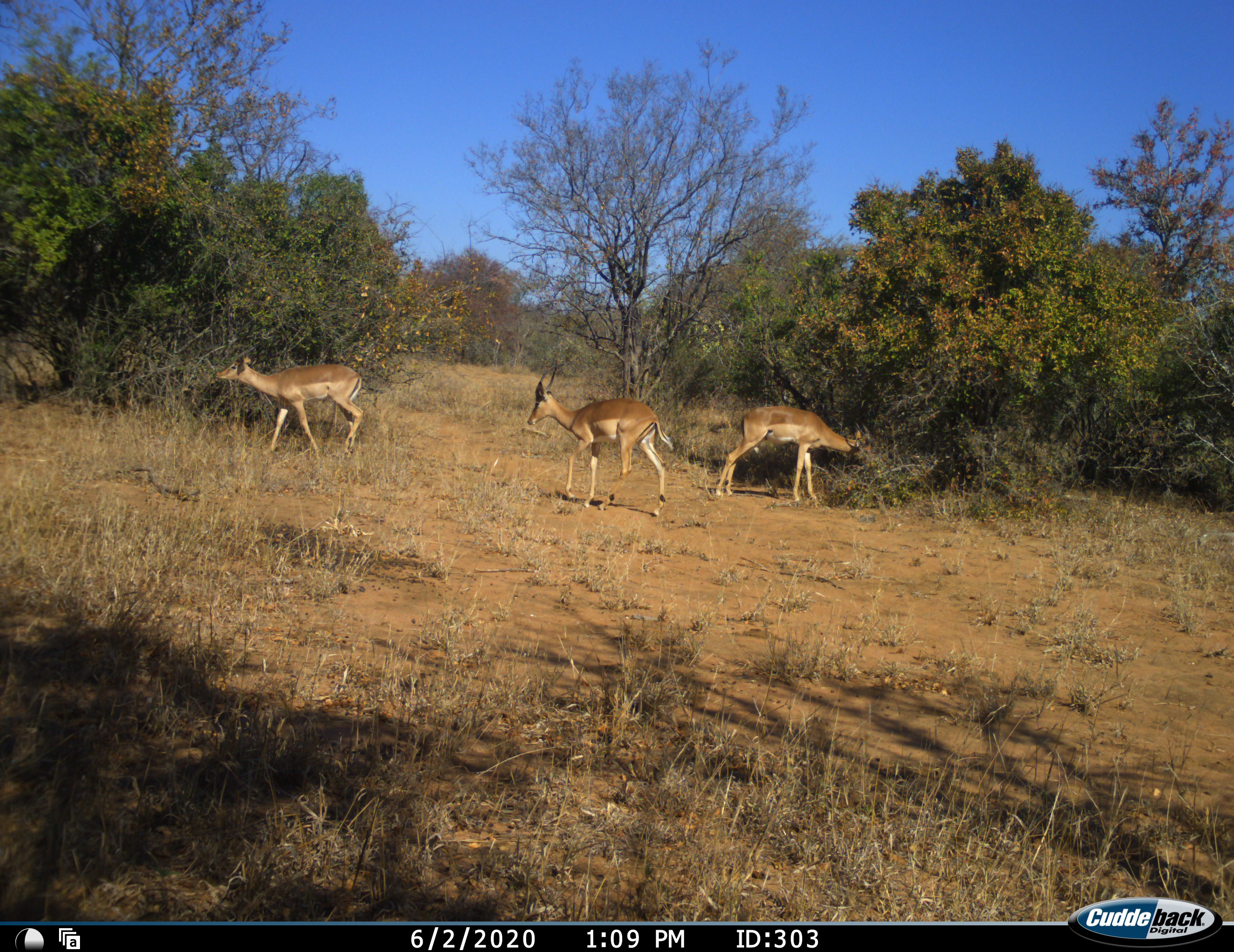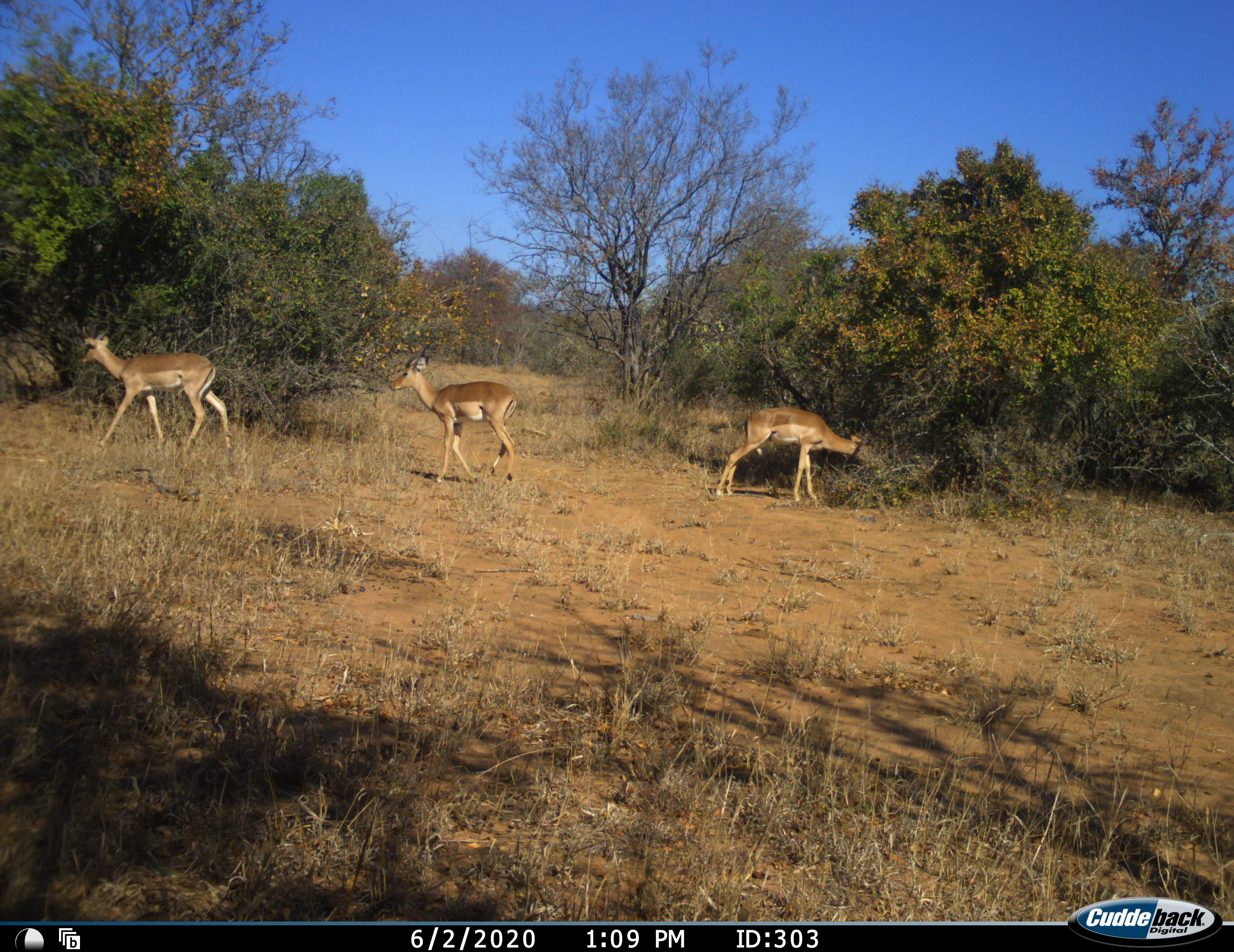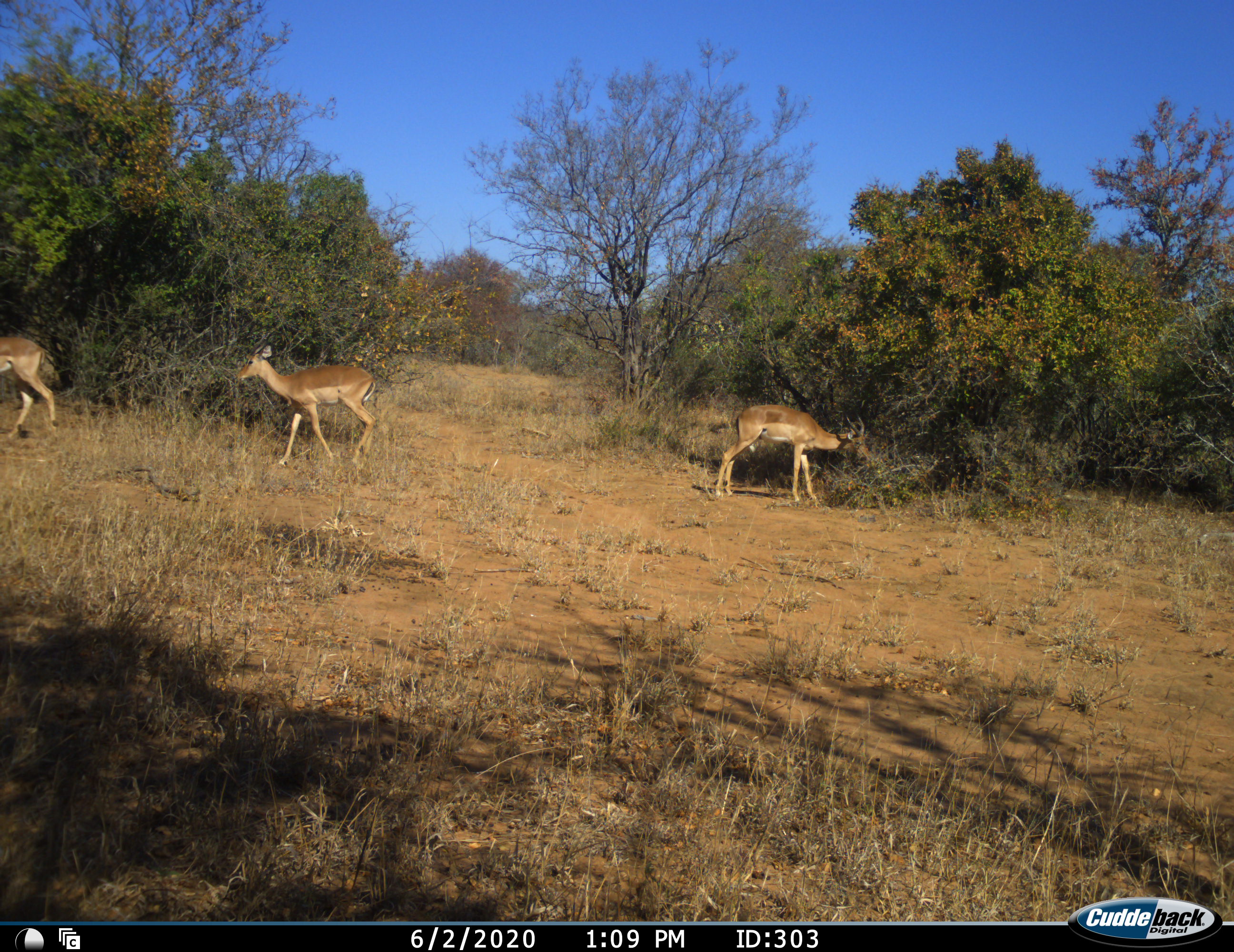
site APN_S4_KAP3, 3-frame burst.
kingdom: Animalia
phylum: Chordata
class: Mammalia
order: Artiodactyla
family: Bovidae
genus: Aepyceros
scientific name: Aepyceros melampus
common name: impala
Impala (Aepyceros melampus), count 3. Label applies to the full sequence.